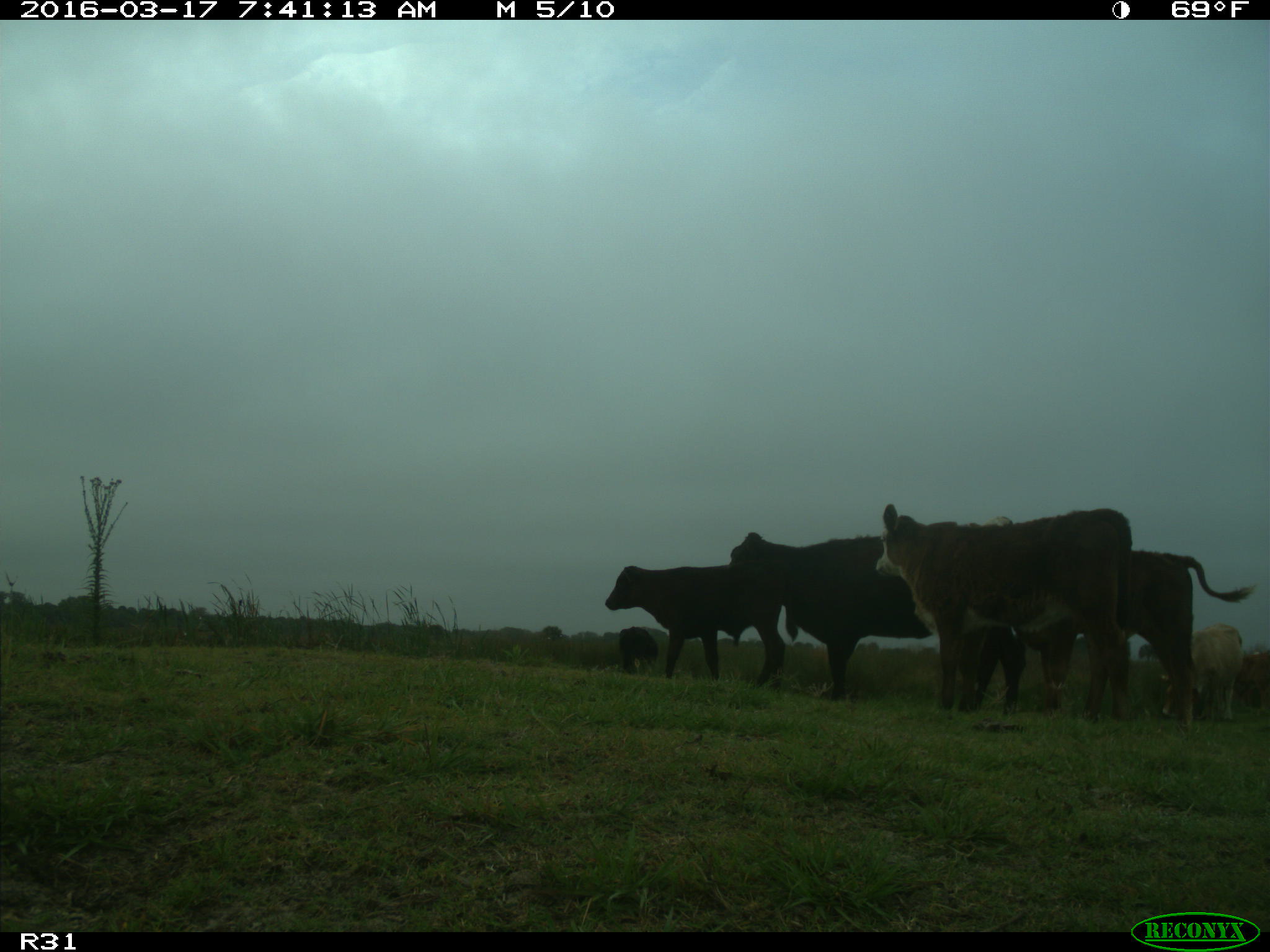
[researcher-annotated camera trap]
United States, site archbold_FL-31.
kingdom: Animalia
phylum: Chordata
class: Mammalia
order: Artiodactyla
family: Bovidae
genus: Bos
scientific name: Bos taurus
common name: domestic cow